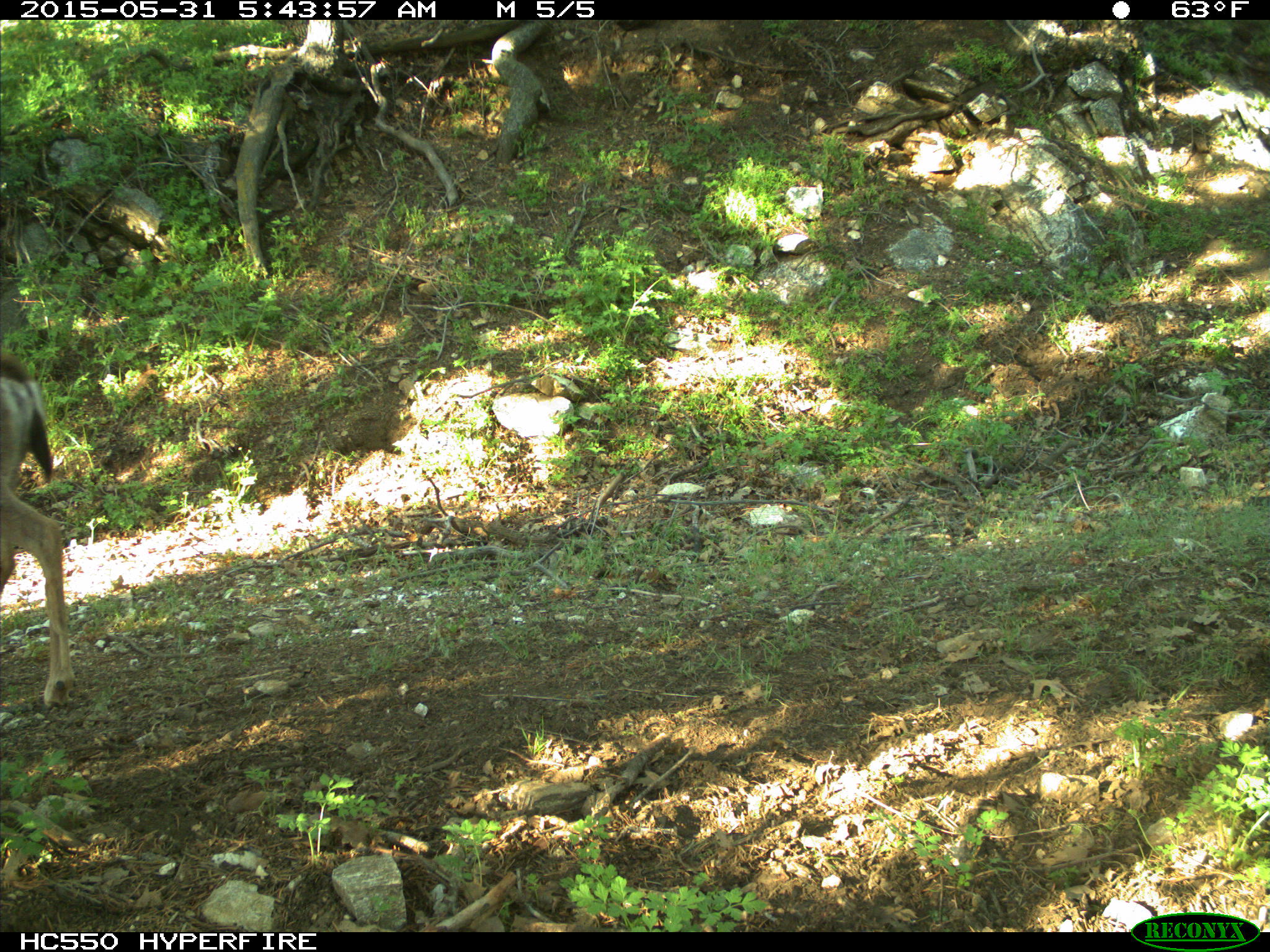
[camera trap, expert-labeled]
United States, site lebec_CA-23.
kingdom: Animalia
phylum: Chordata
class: Mammalia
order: Artiodactyla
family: Cervidae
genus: Odocoileus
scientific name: Odocoileus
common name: deer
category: unidentified deer